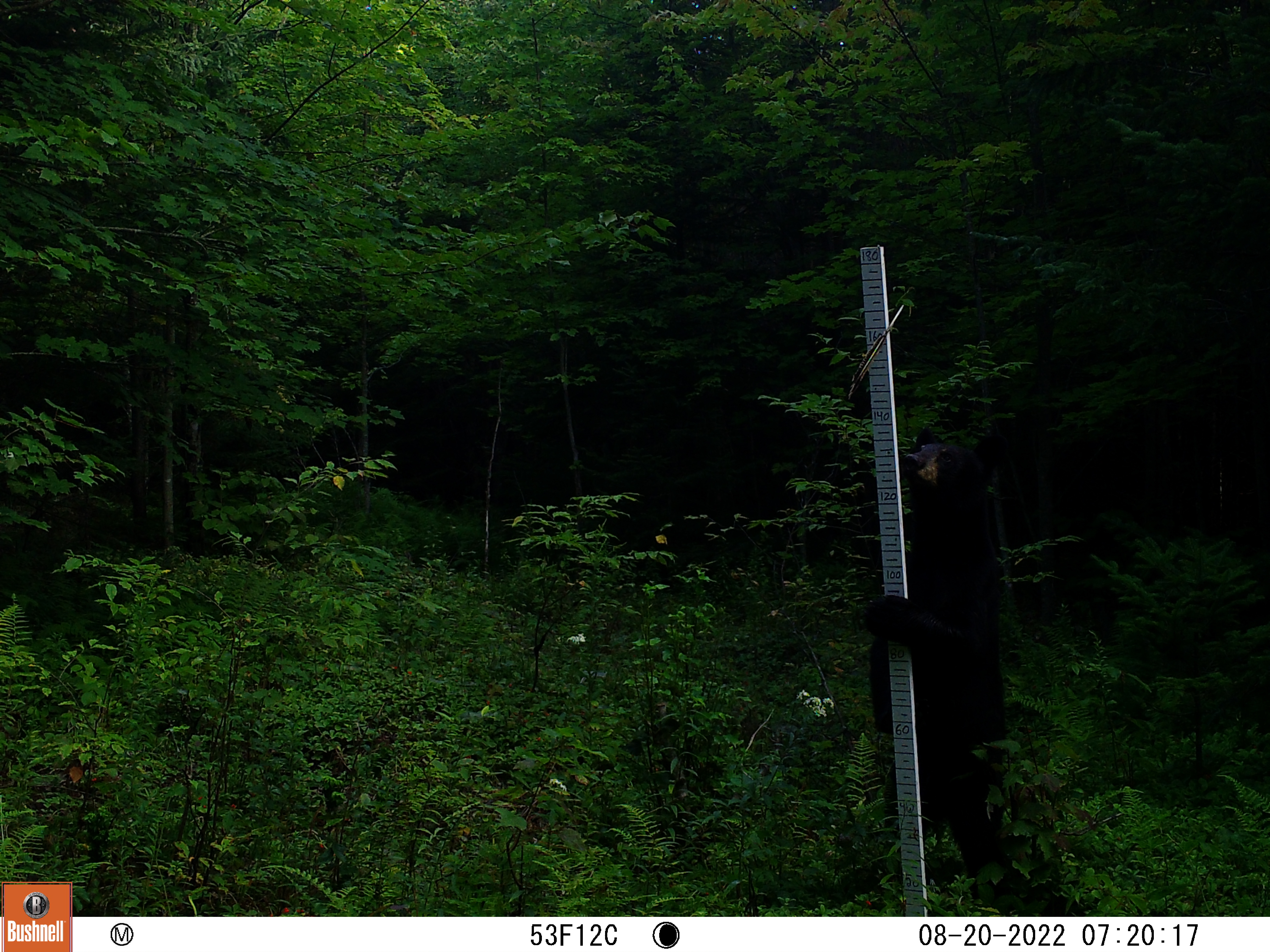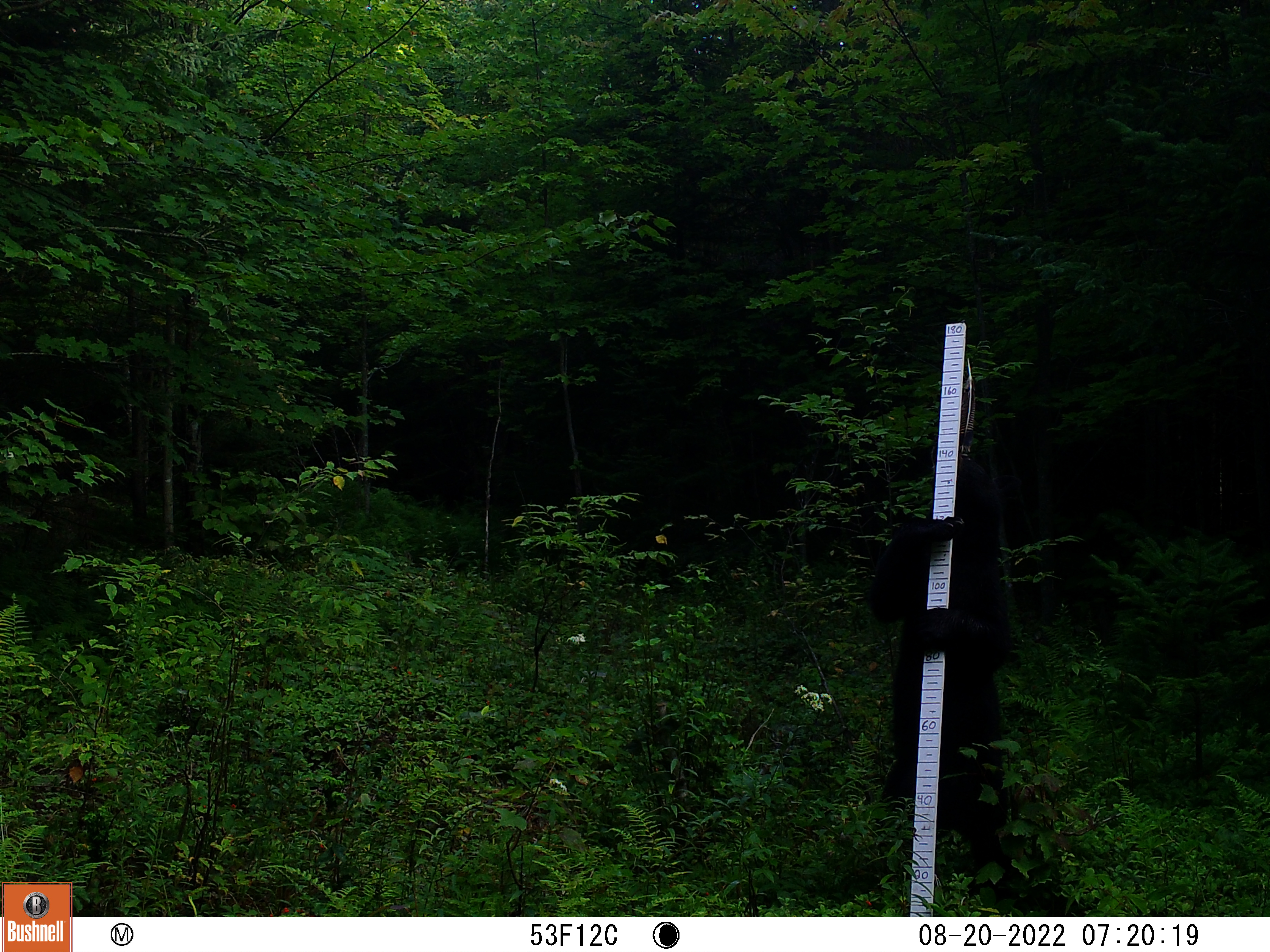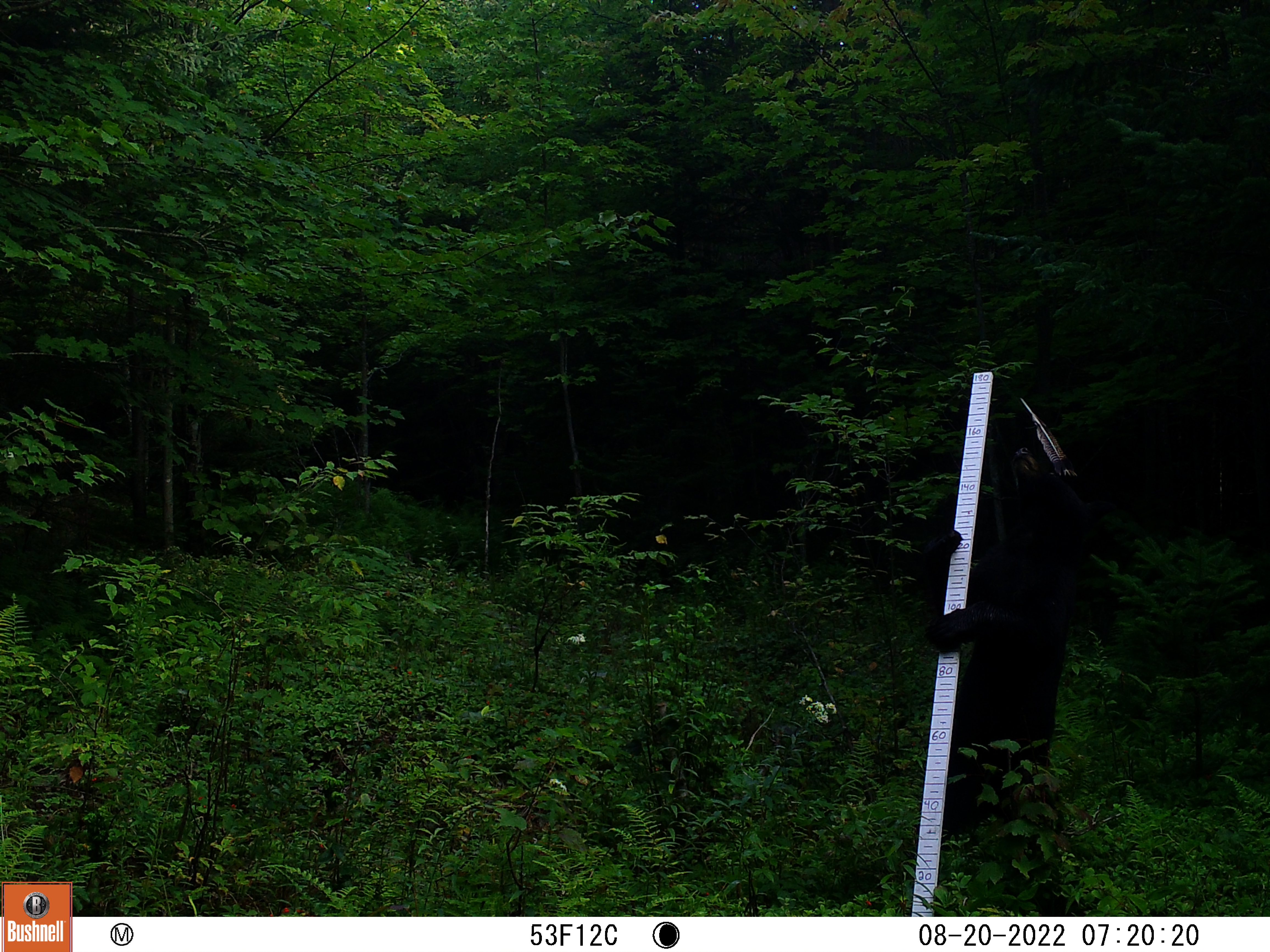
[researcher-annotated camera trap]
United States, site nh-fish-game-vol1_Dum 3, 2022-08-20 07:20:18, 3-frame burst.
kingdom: Animalia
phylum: Chordata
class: Mammalia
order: Carnivora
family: Ursidae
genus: Ursus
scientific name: Ursus americanus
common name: black bear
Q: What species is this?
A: Black bear (Ursus americanus).